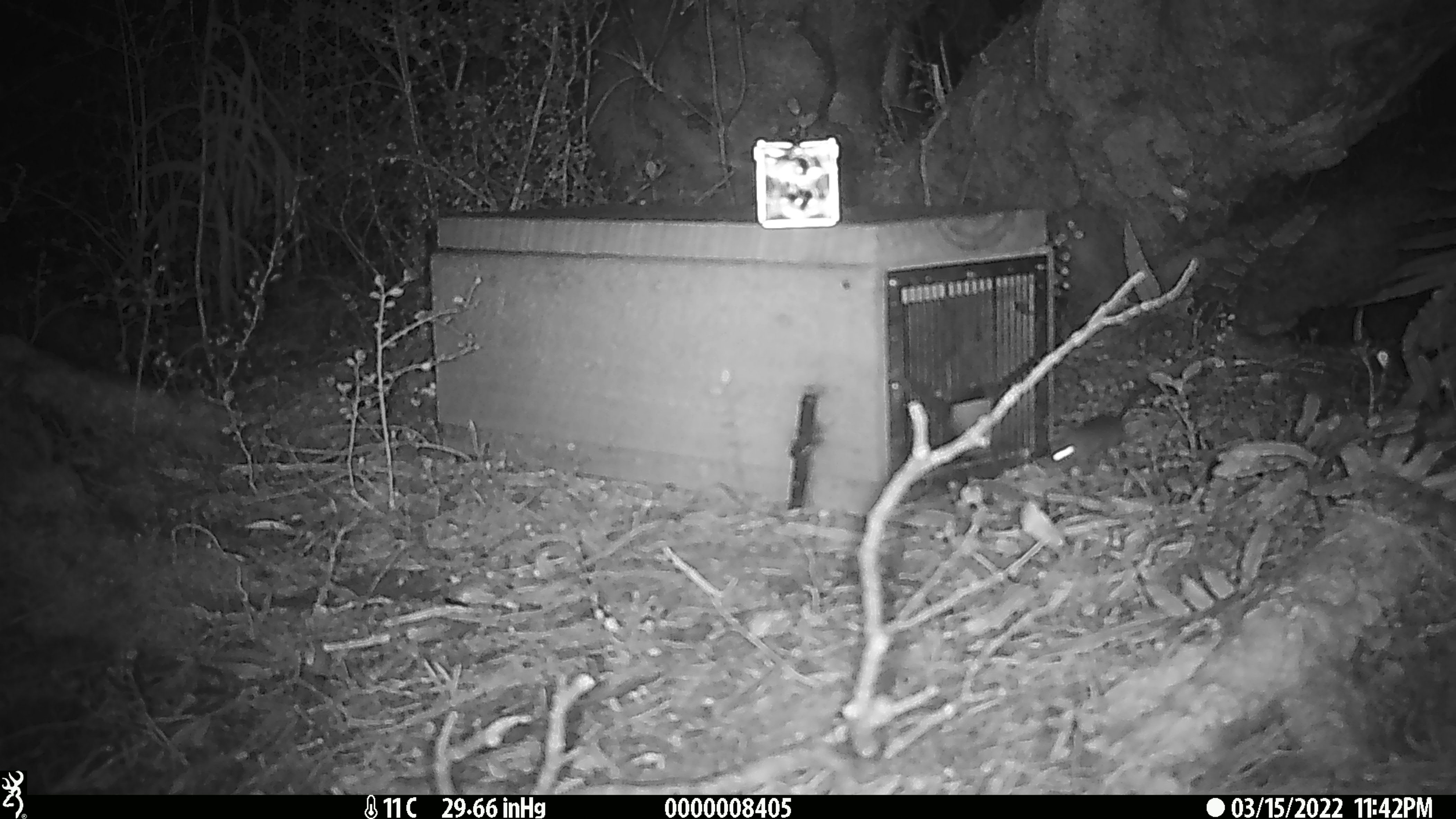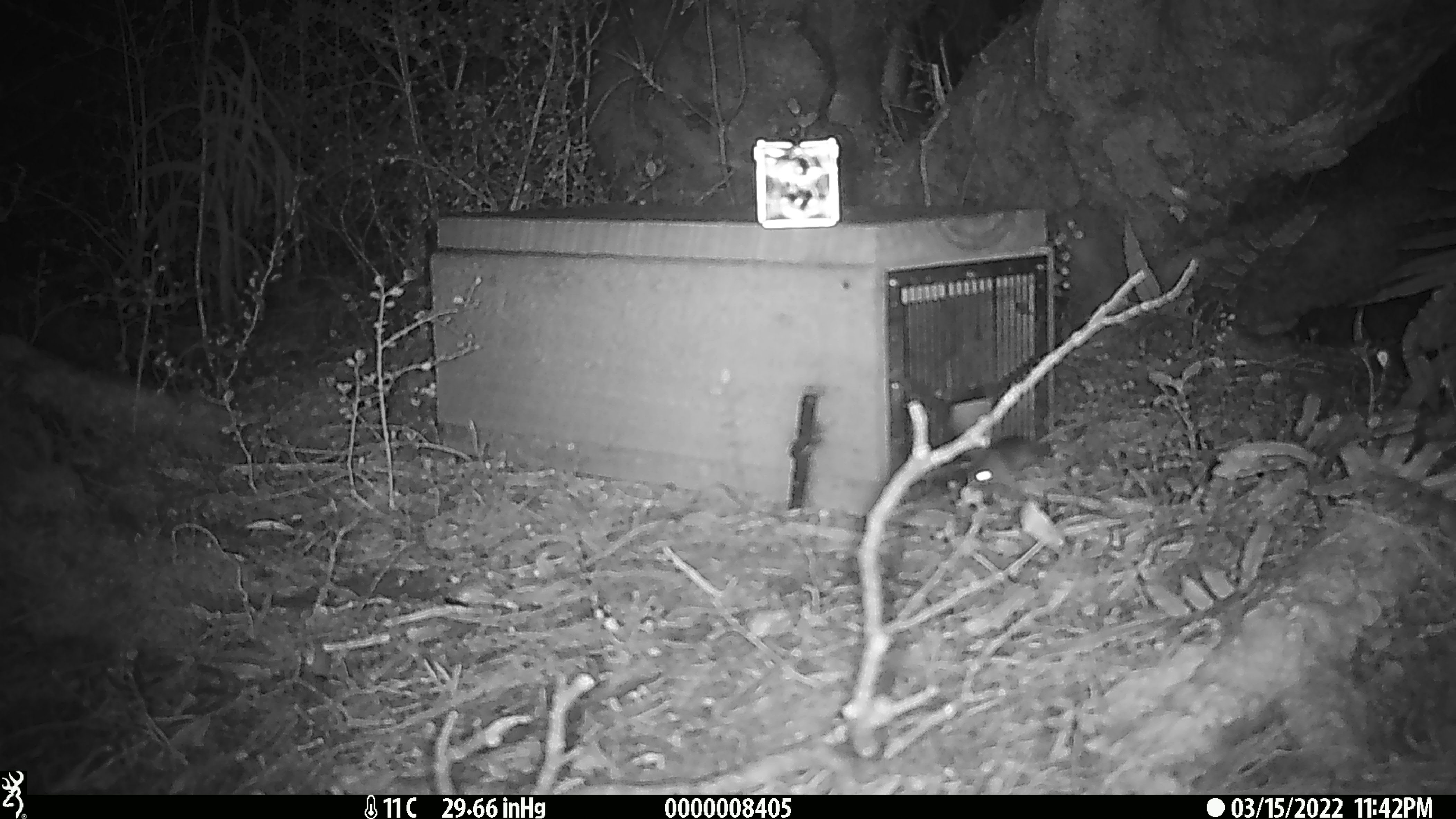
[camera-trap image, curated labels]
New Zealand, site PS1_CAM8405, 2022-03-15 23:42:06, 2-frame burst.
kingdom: Animalia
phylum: Chordata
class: Mammalia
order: Rodentia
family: Muridae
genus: Mus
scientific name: Mus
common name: mouse